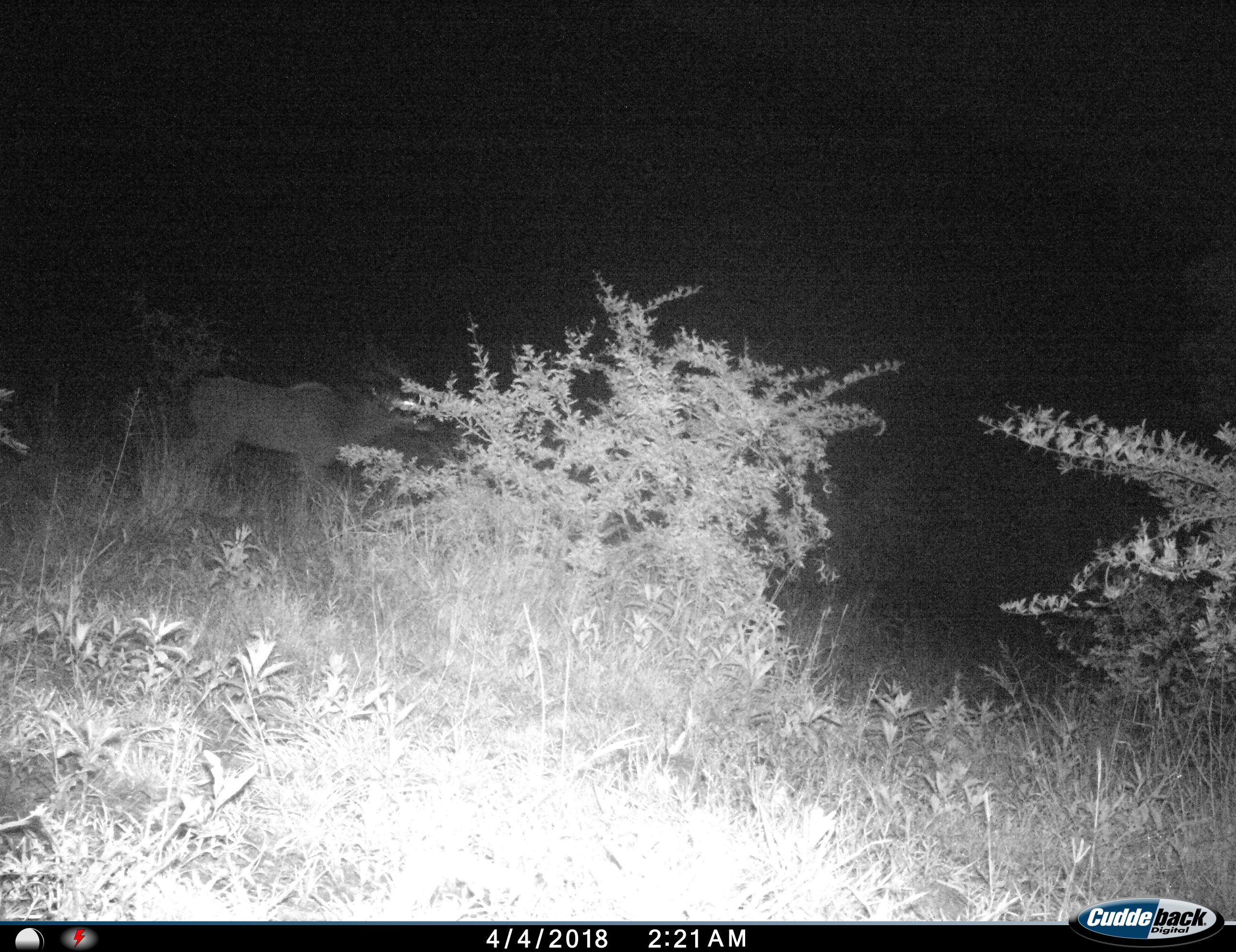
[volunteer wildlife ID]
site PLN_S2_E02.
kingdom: Animalia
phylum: Chordata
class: Mammalia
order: Artiodactyla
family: Bovidae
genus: Tragelaphus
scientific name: Tragelaphus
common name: kudu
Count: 1.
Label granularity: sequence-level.